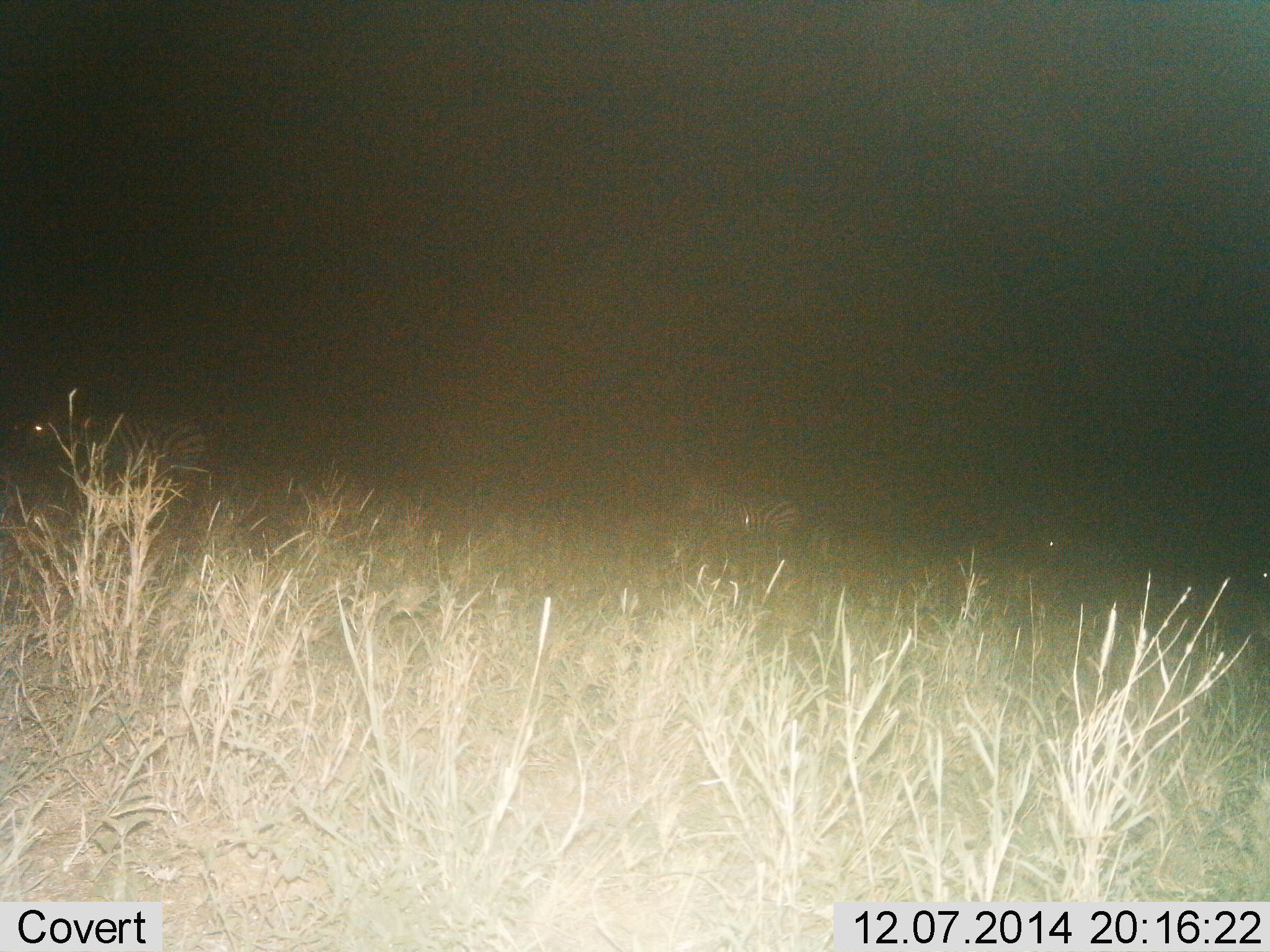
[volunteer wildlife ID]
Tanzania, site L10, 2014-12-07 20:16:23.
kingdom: Animalia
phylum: Chordata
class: Mammalia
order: Perissodactyla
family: Equidae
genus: Equus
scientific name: Equus quagga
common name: plains zebra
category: zebra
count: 3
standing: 50%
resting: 0%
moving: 60%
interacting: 0%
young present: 0%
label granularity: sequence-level